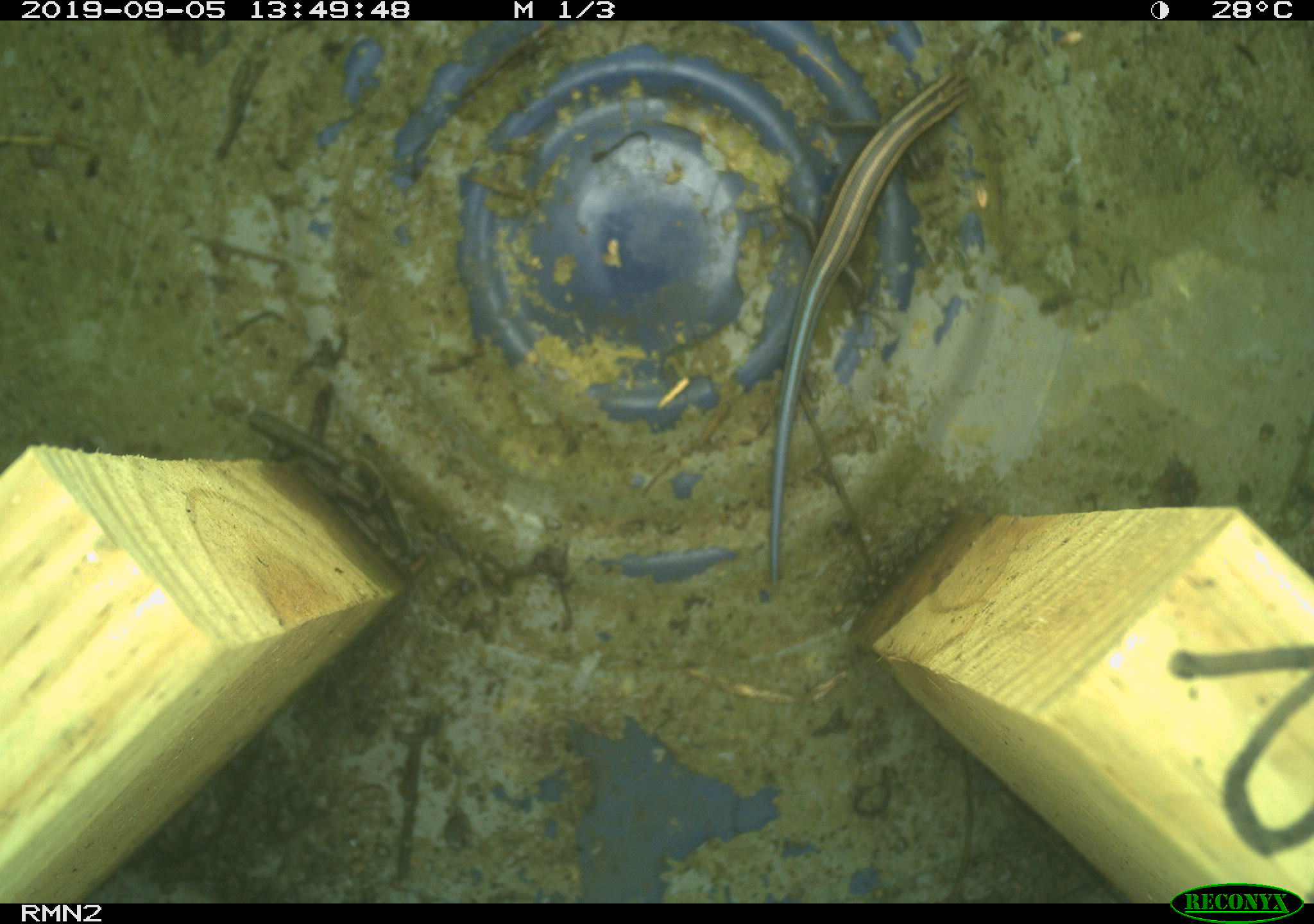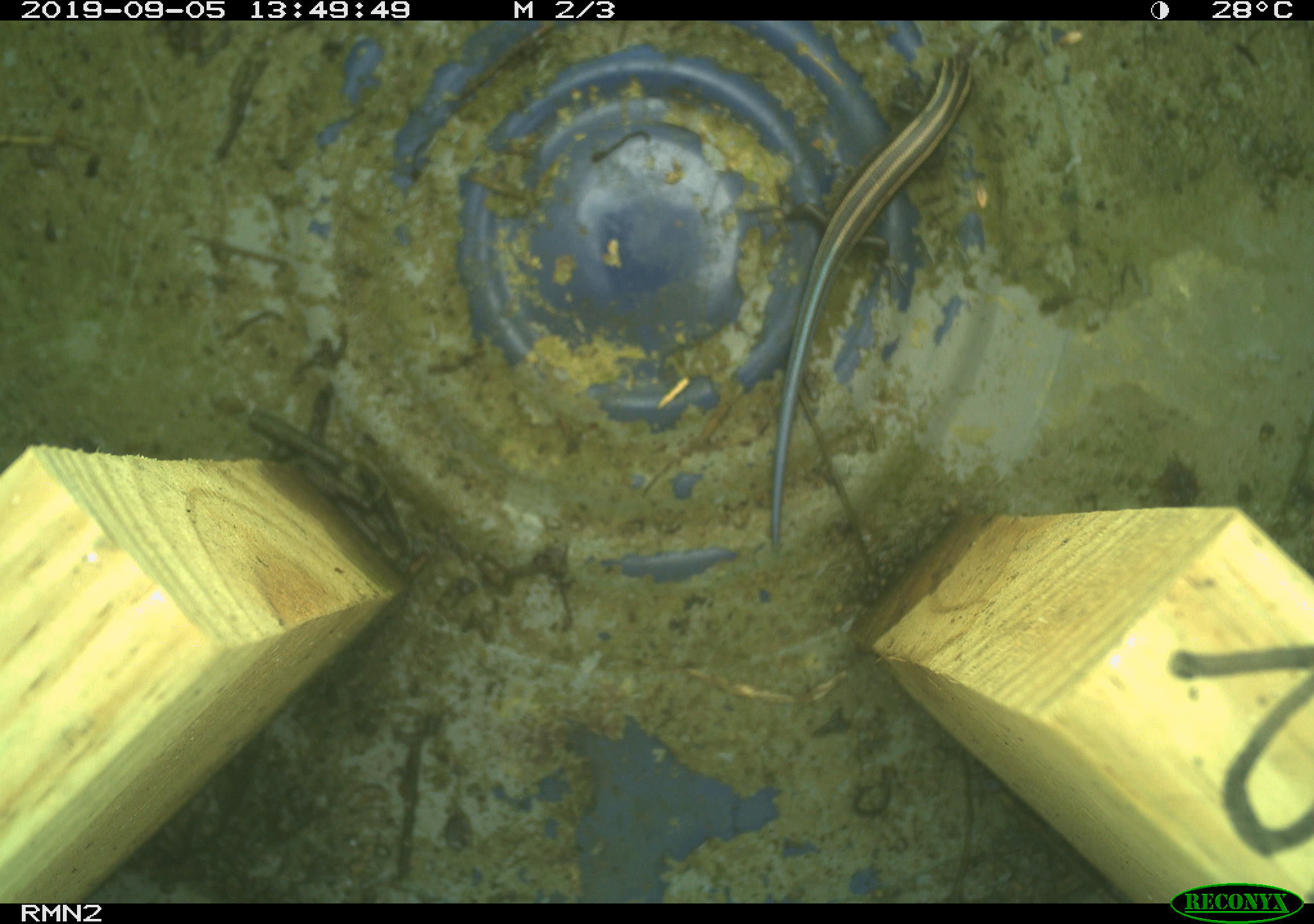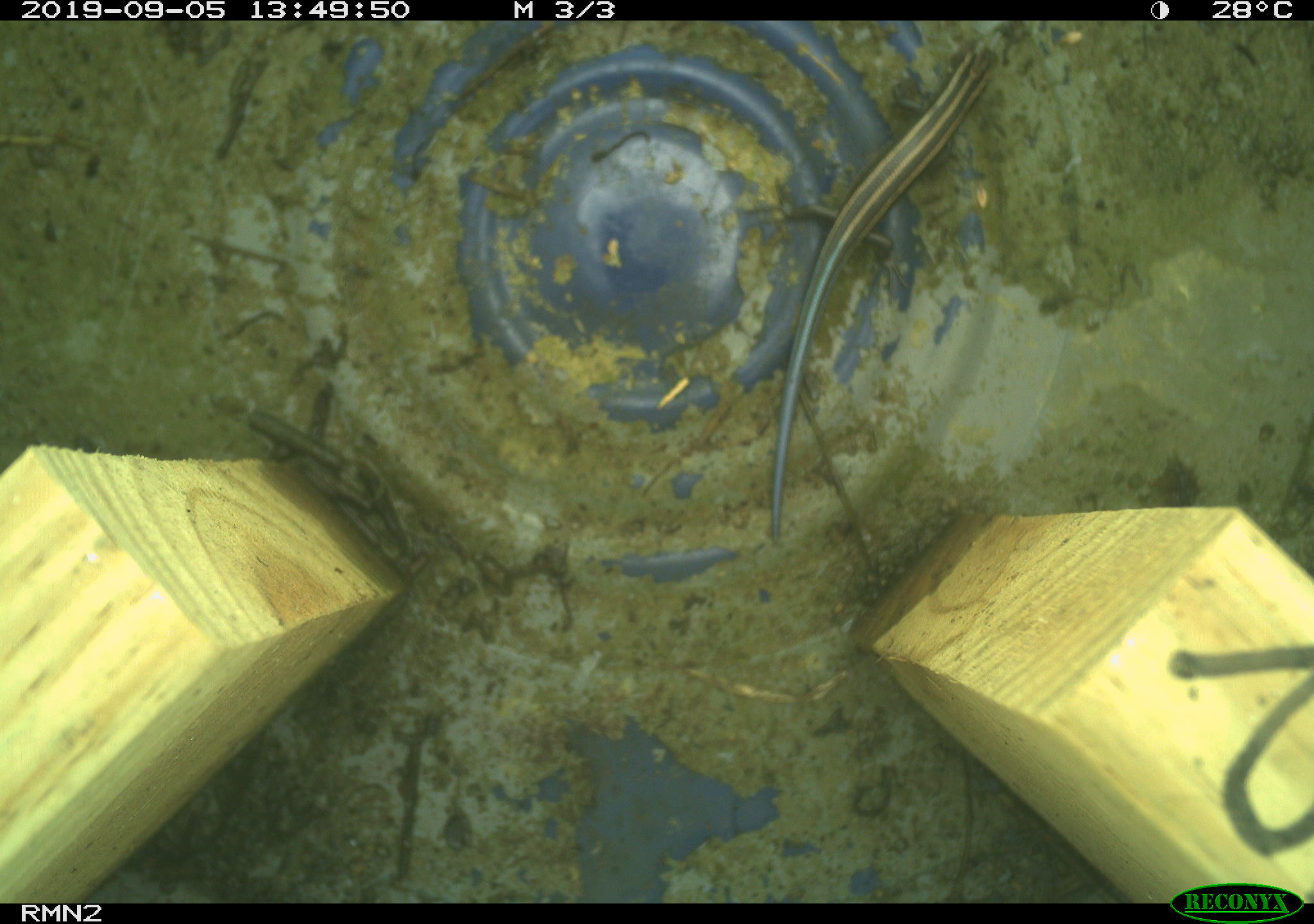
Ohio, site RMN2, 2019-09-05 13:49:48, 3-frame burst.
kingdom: Animalia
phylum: Chordata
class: Reptilia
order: Squamata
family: Scincidae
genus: Plestiodon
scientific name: Plestiodon fasciatus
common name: common five-lined skink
Common five-lined skink (Plestiodon fasciatus).